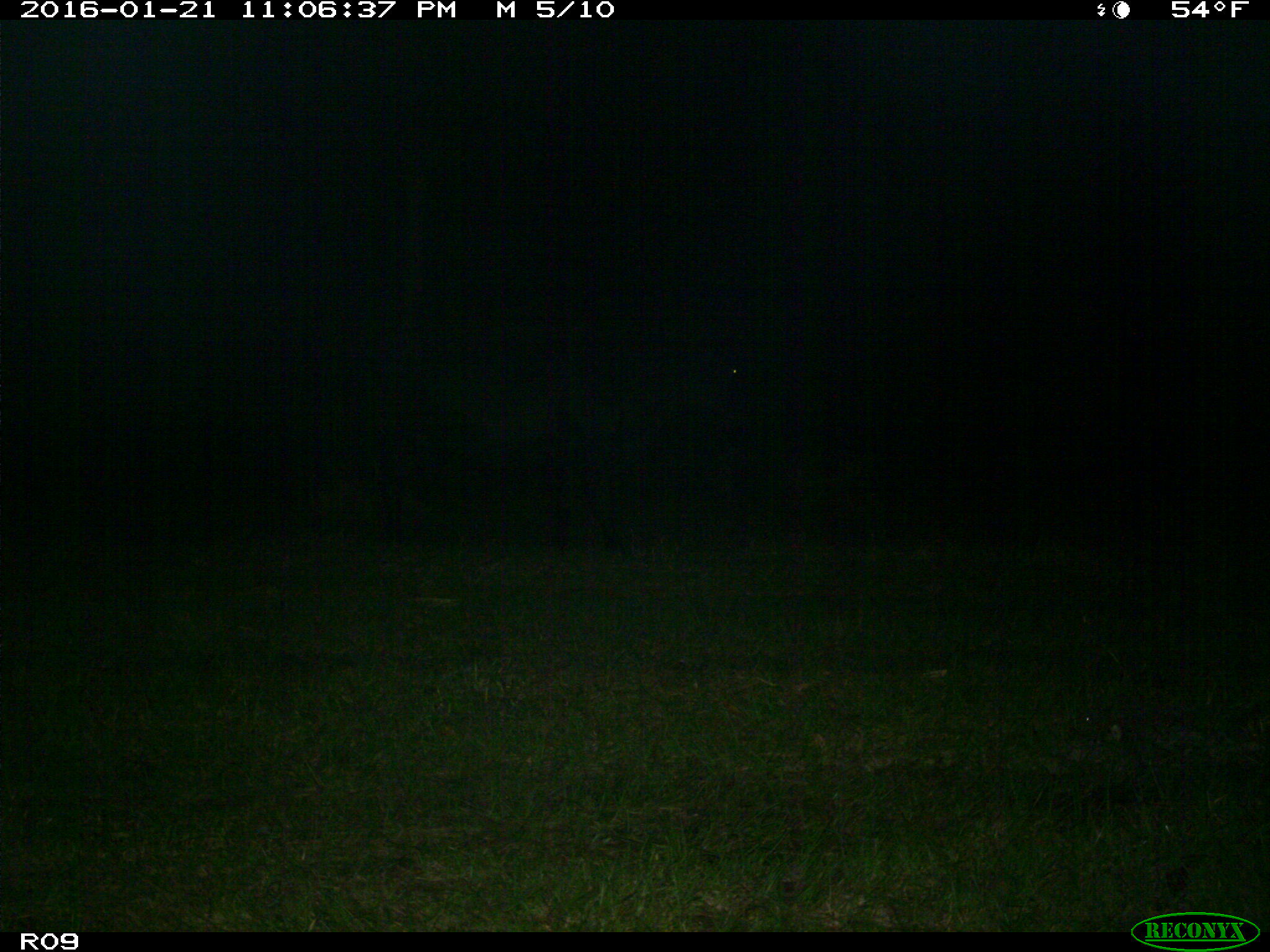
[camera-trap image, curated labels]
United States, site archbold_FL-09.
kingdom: Animalia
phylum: Chordata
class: Mammalia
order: Artiodactyla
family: Bovidae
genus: Bos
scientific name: Bos taurus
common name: domestic cow